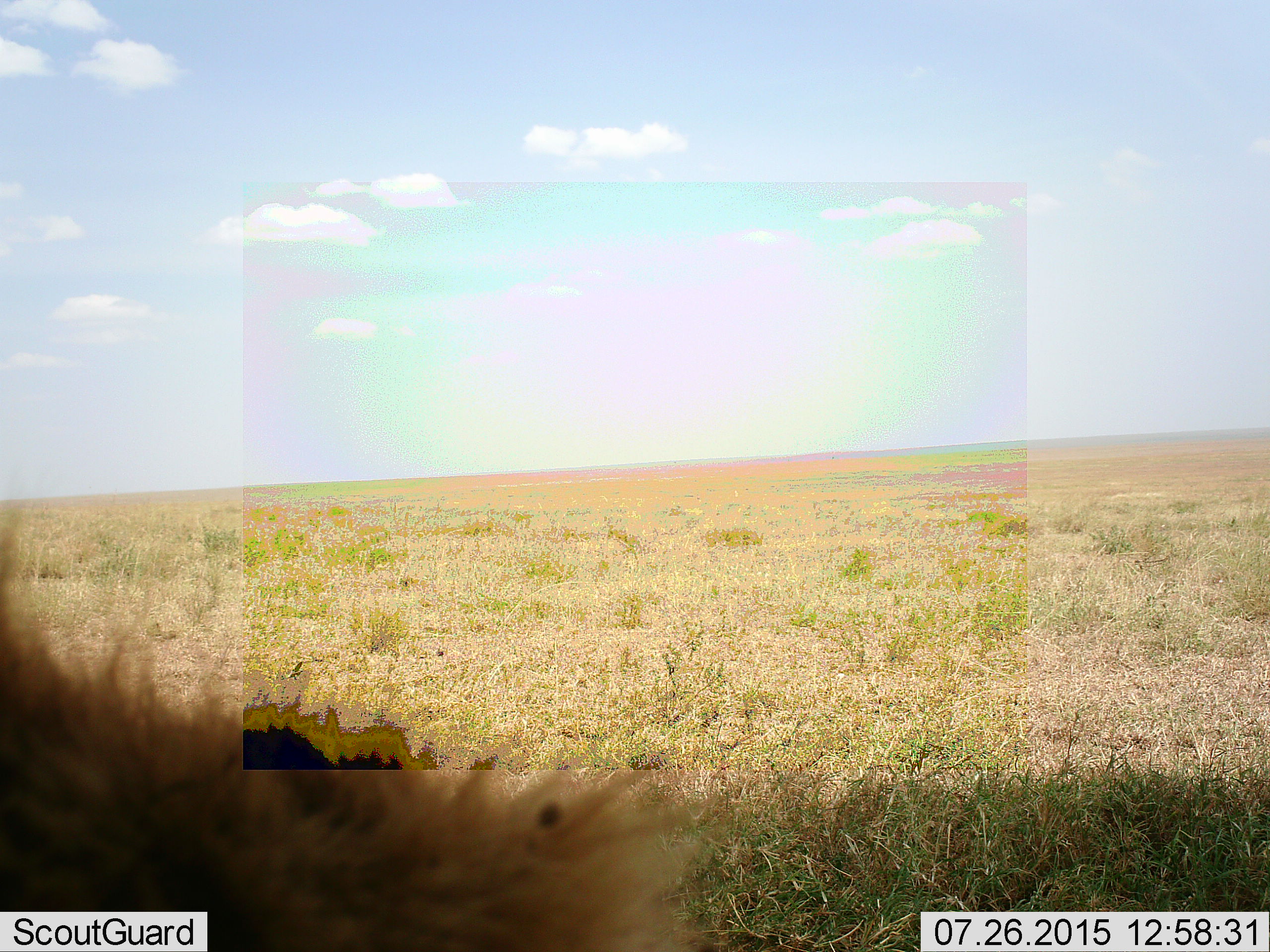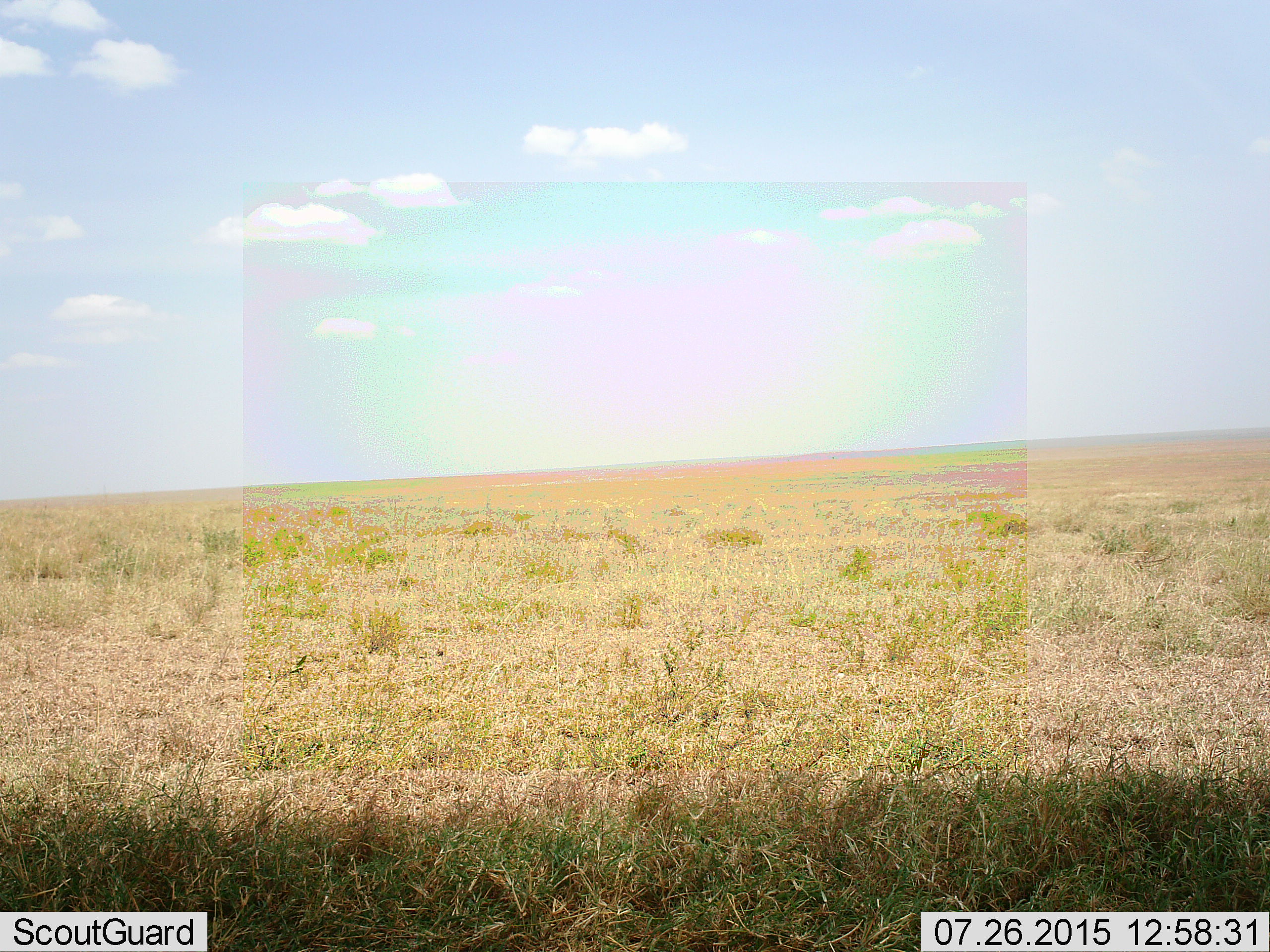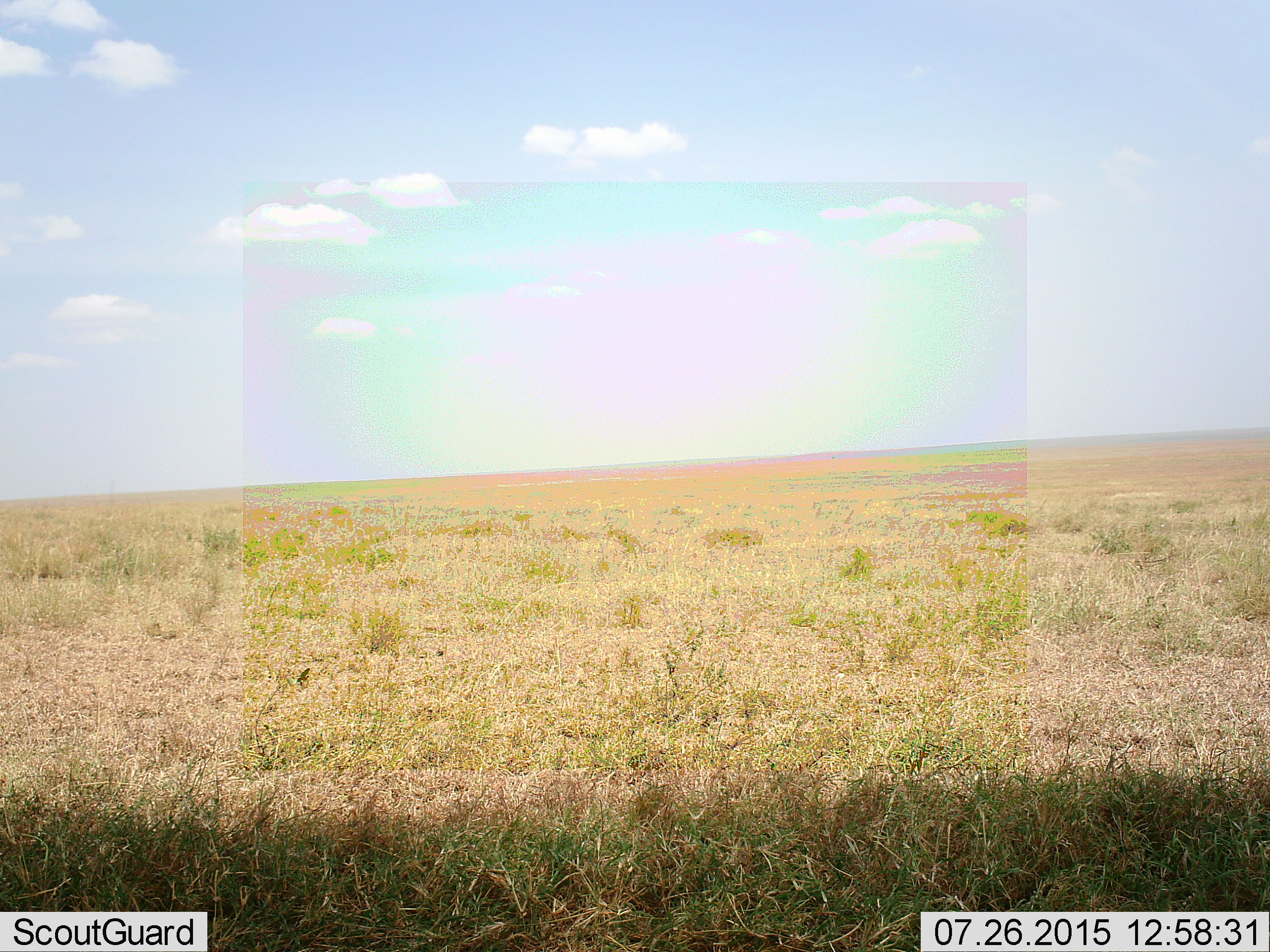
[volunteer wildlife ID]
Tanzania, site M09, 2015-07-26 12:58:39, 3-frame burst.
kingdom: Animalia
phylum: Chordata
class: Mammalia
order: Carnivora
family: Felidae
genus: Panthera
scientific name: Panthera leo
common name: lion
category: lionmale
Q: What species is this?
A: Lionmale (lion) (Panthera leo).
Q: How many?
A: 1.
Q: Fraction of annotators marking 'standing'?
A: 100%.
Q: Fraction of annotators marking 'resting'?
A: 0%.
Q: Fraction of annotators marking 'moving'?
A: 0%.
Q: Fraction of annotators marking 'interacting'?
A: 0%.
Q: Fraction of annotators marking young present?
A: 0%.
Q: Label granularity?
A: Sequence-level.